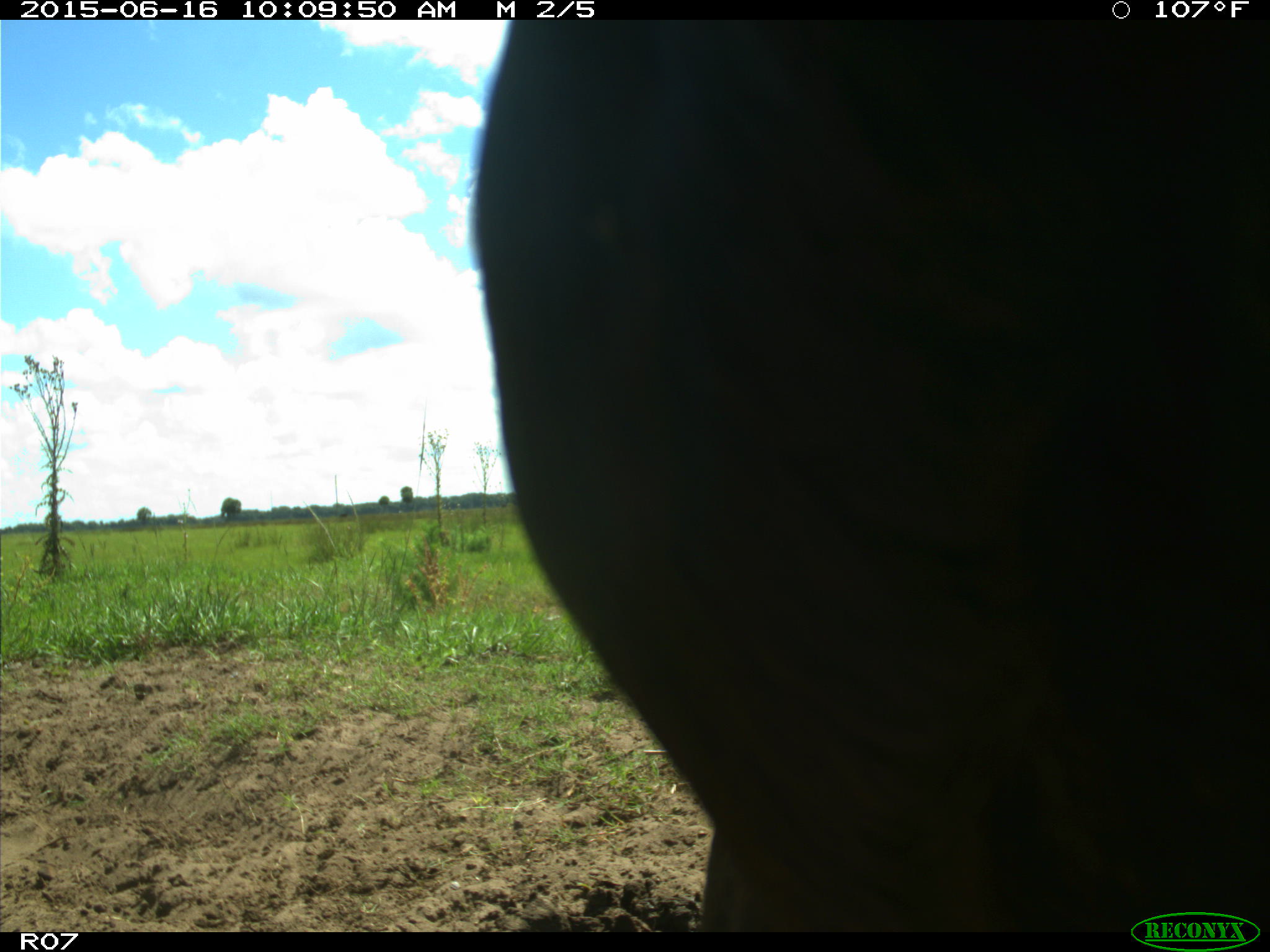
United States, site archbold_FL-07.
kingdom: Animalia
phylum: Chordata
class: Mammalia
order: Artiodactyla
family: Bovidae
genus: Bos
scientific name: Bos taurus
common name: domestic cow